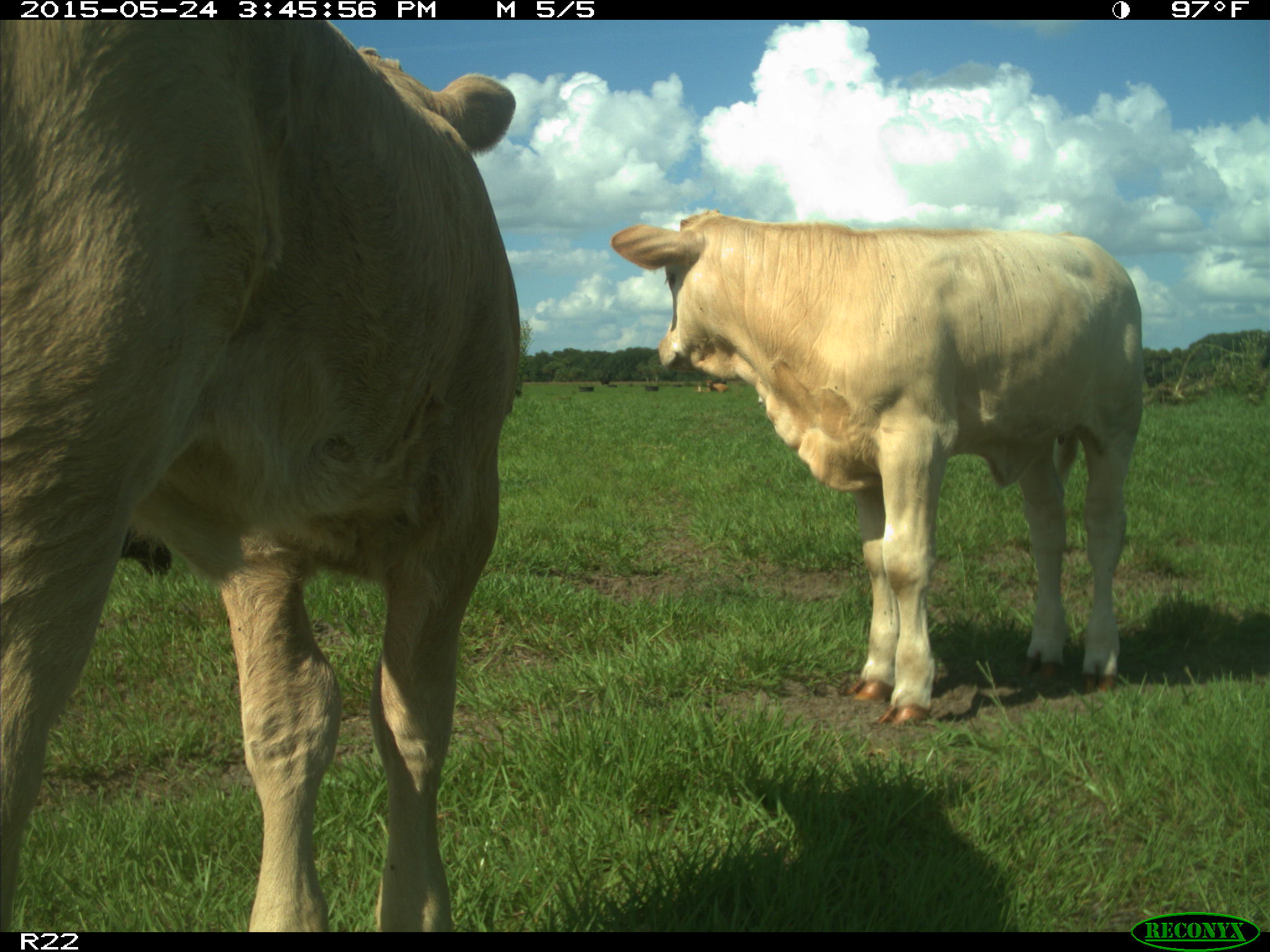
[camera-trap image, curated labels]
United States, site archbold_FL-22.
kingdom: Animalia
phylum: Chordata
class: Mammalia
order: Artiodactyla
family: Bovidae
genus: Bos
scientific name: Bos taurus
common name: domestic cow